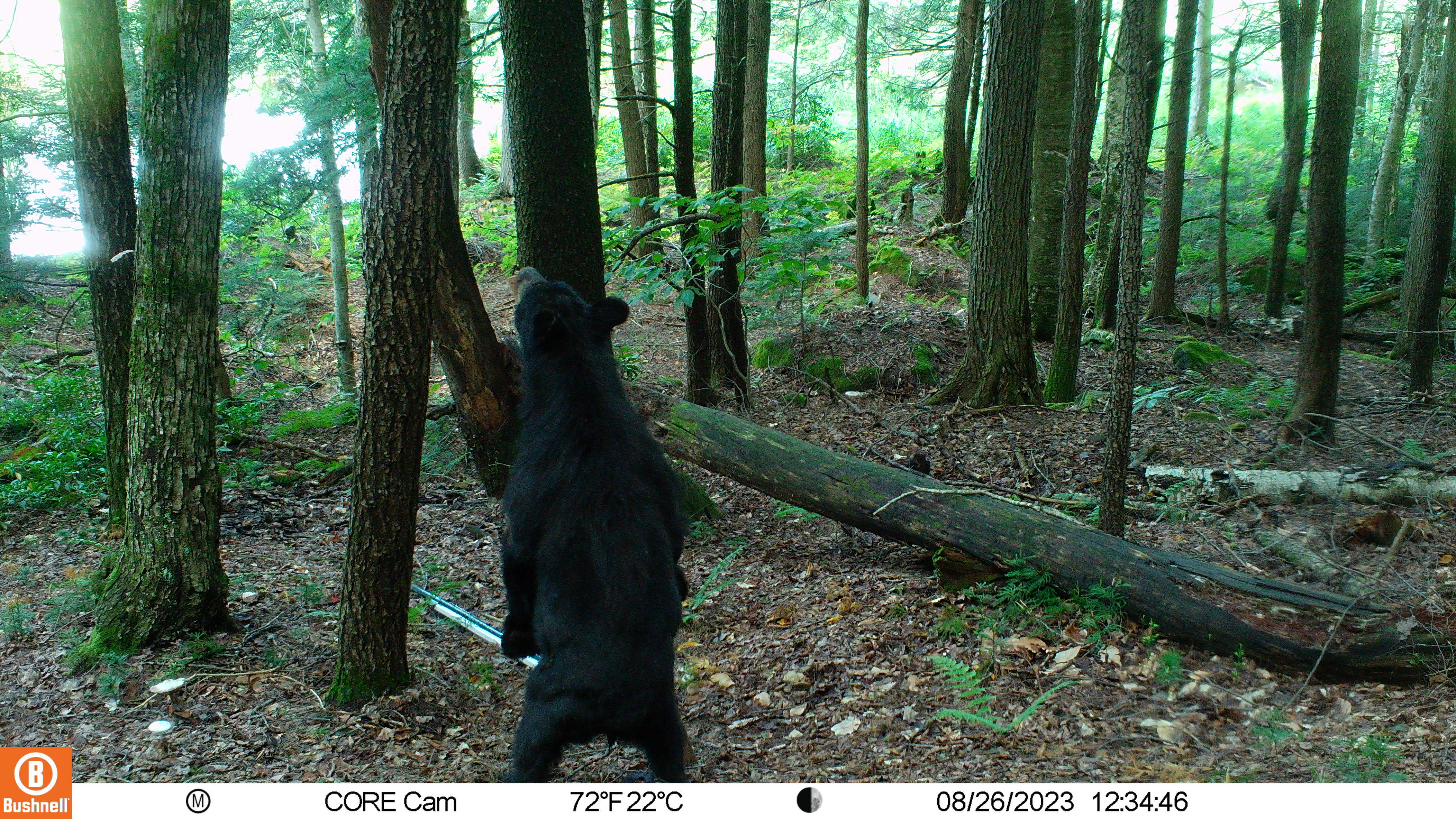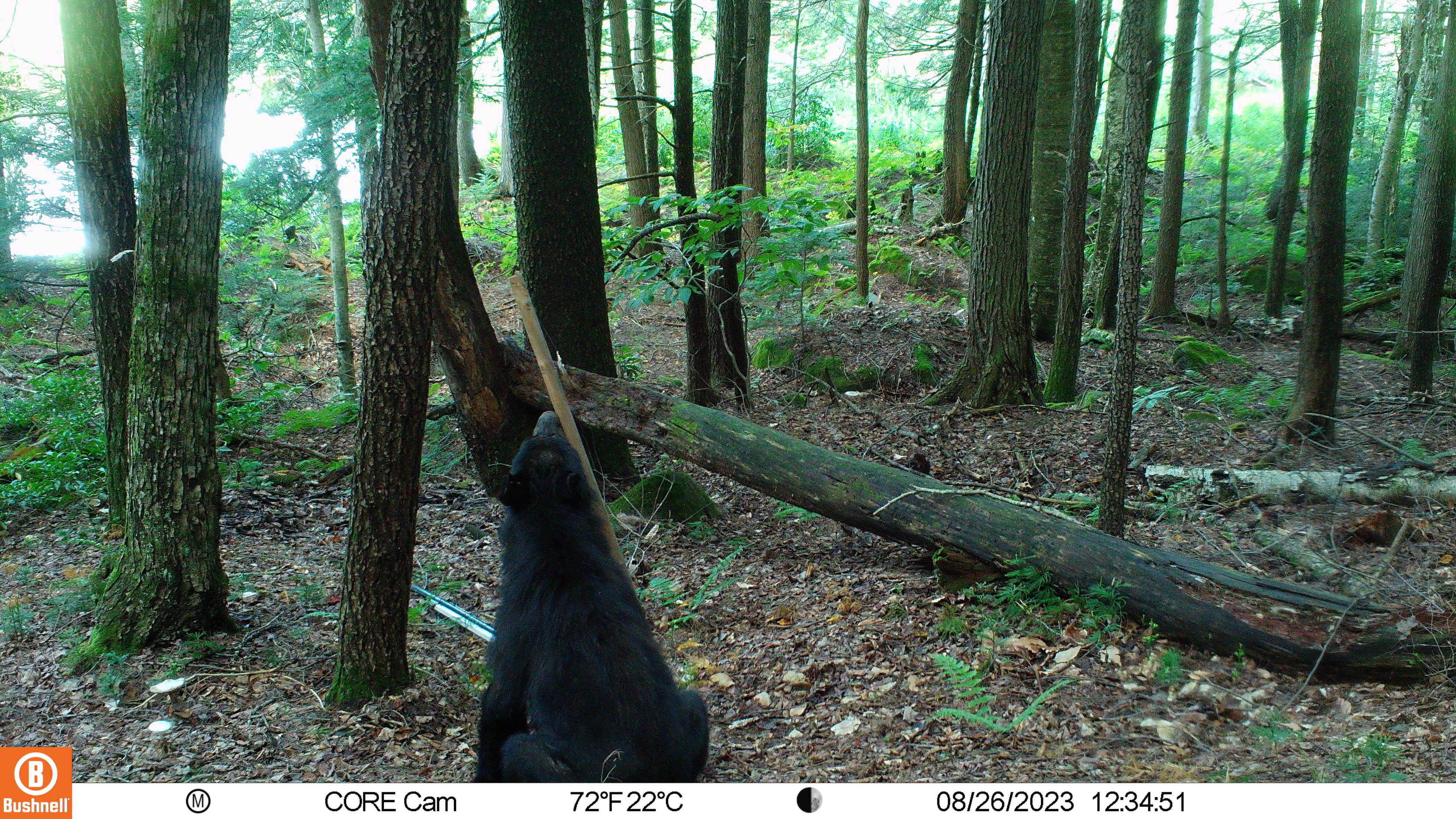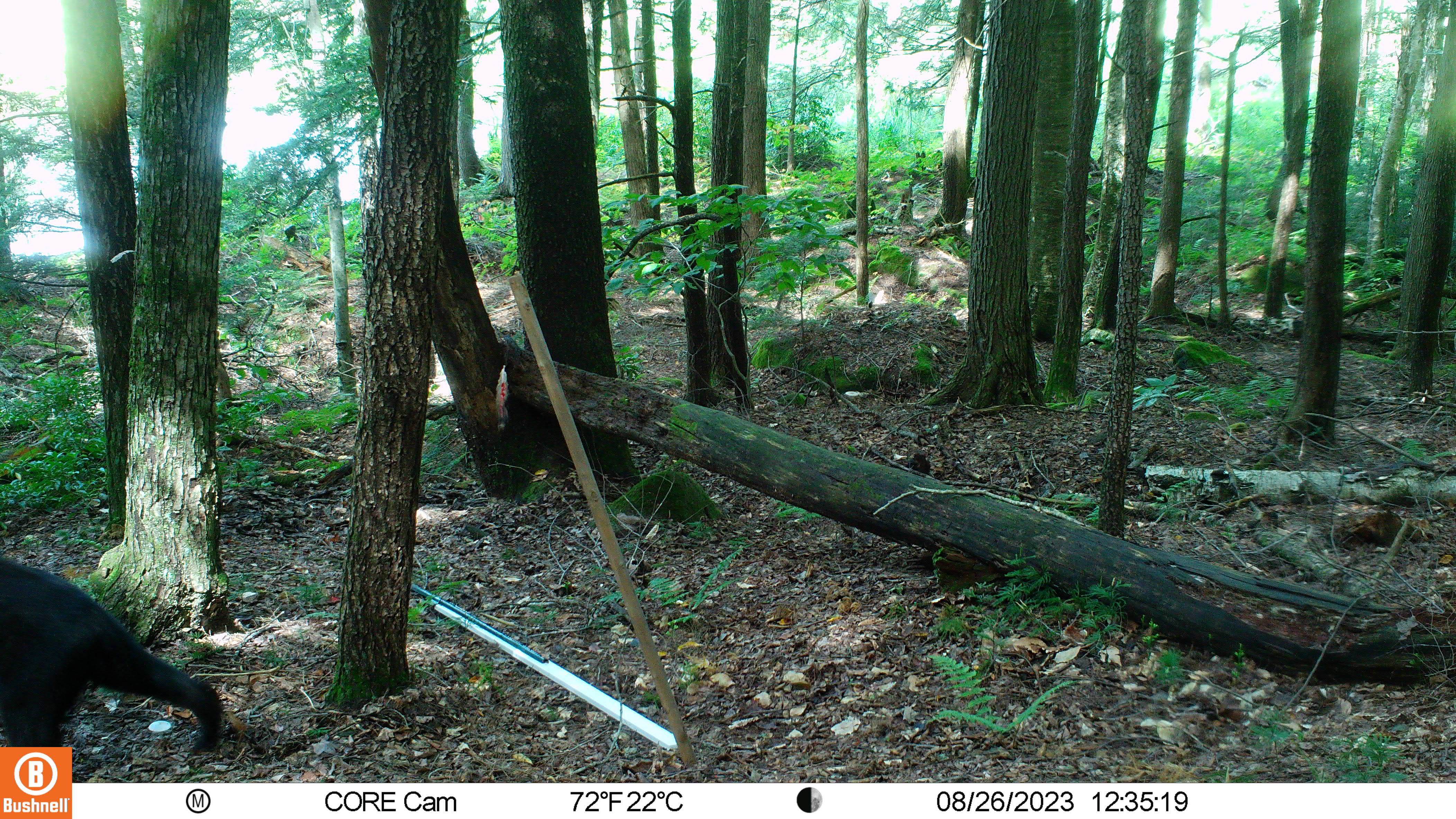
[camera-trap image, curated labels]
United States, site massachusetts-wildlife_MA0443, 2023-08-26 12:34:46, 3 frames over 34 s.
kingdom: Animalia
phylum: Chordata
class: Mammalia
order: Carnivora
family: Ursidae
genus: Ursus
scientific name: Ursus americanus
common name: black bear